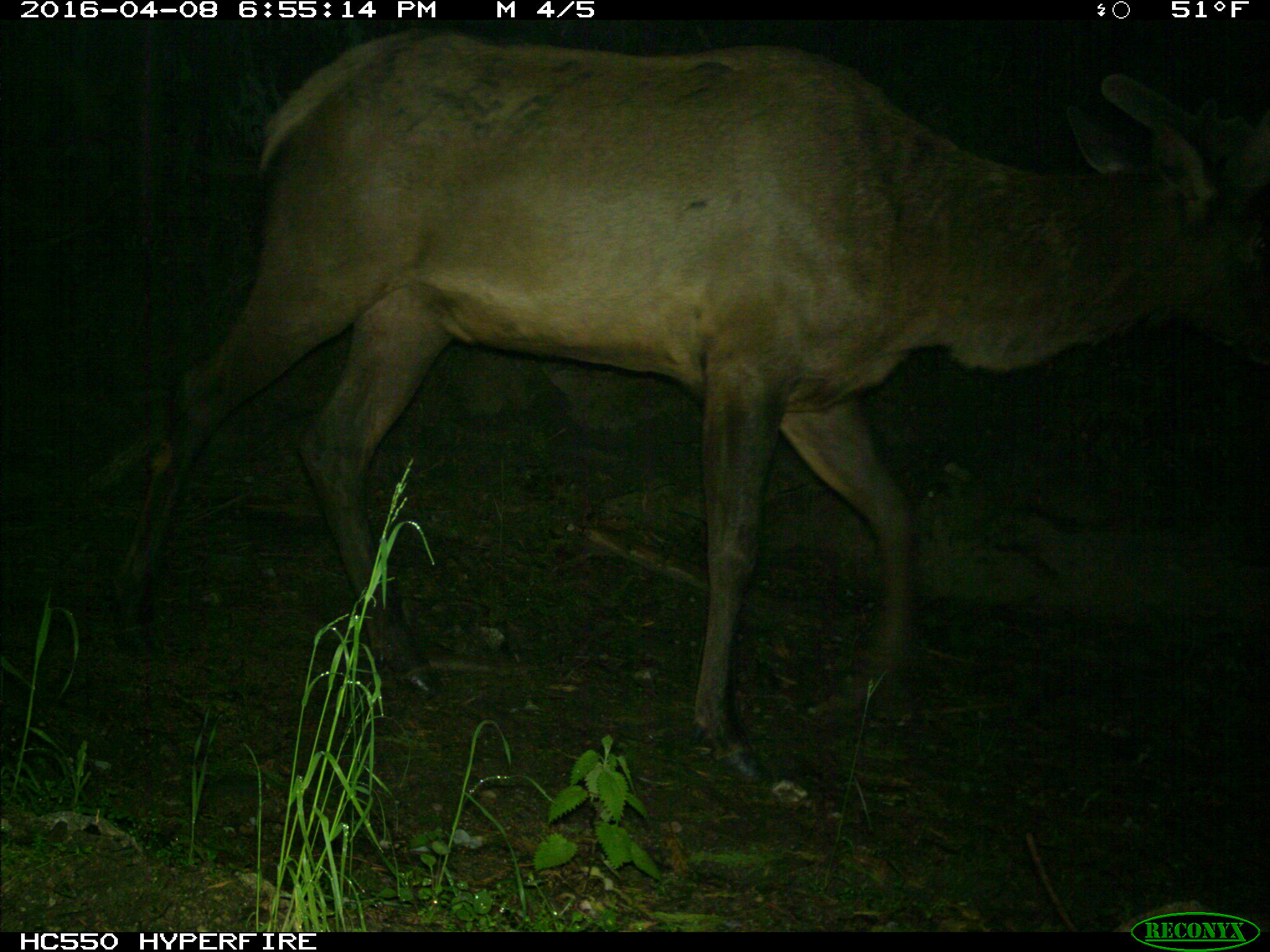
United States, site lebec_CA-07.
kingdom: Animalia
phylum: Chordata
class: Mammalia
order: Artiodactyla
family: Cervidae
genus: Cervus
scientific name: Cervus canadensis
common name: elk